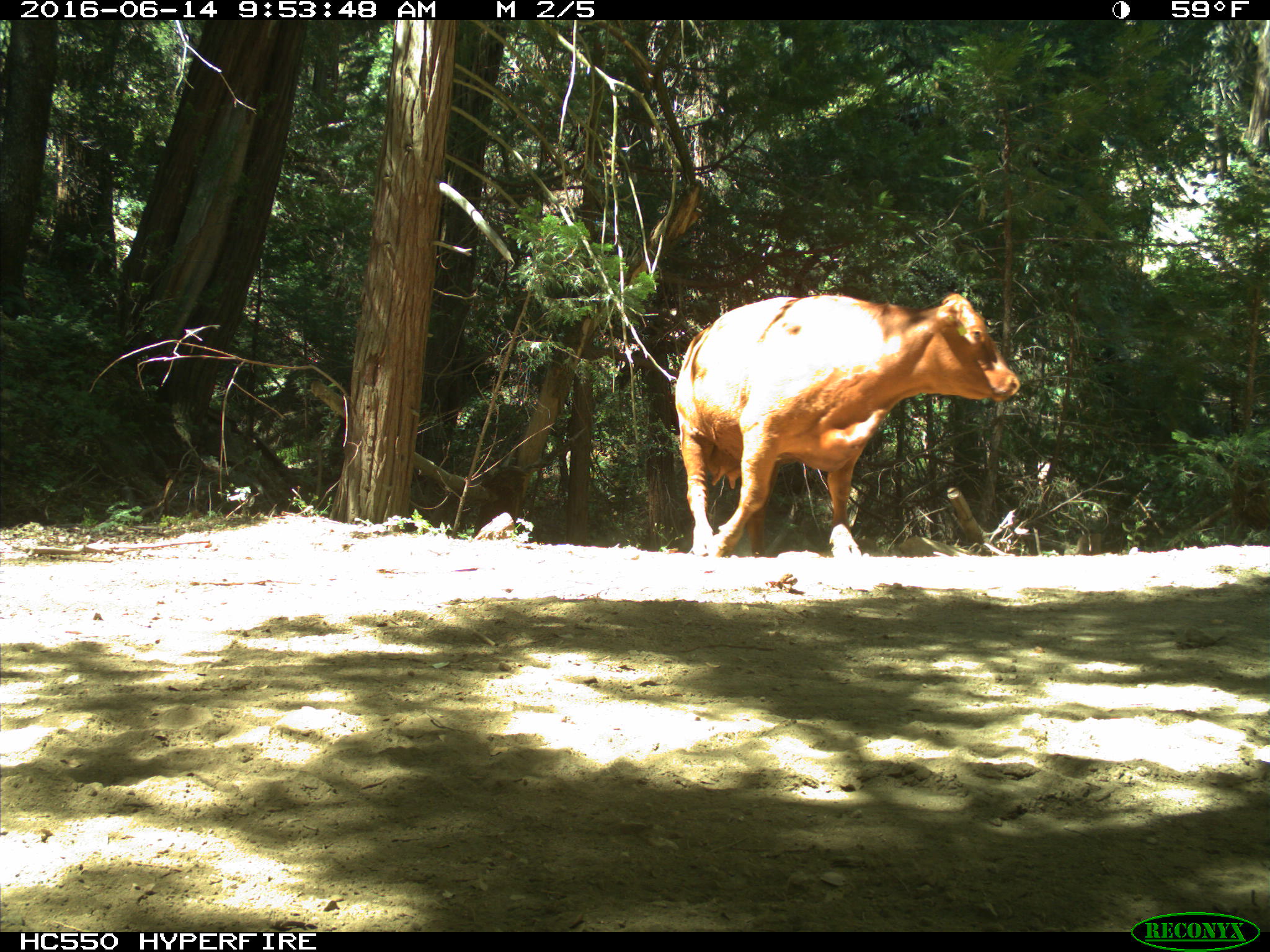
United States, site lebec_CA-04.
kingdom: Animalia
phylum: Chordata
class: Mammalia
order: Artiodactyla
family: Bovidae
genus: Bos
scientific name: Bos taurus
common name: domestic cow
Bos taurus (domestic cow).